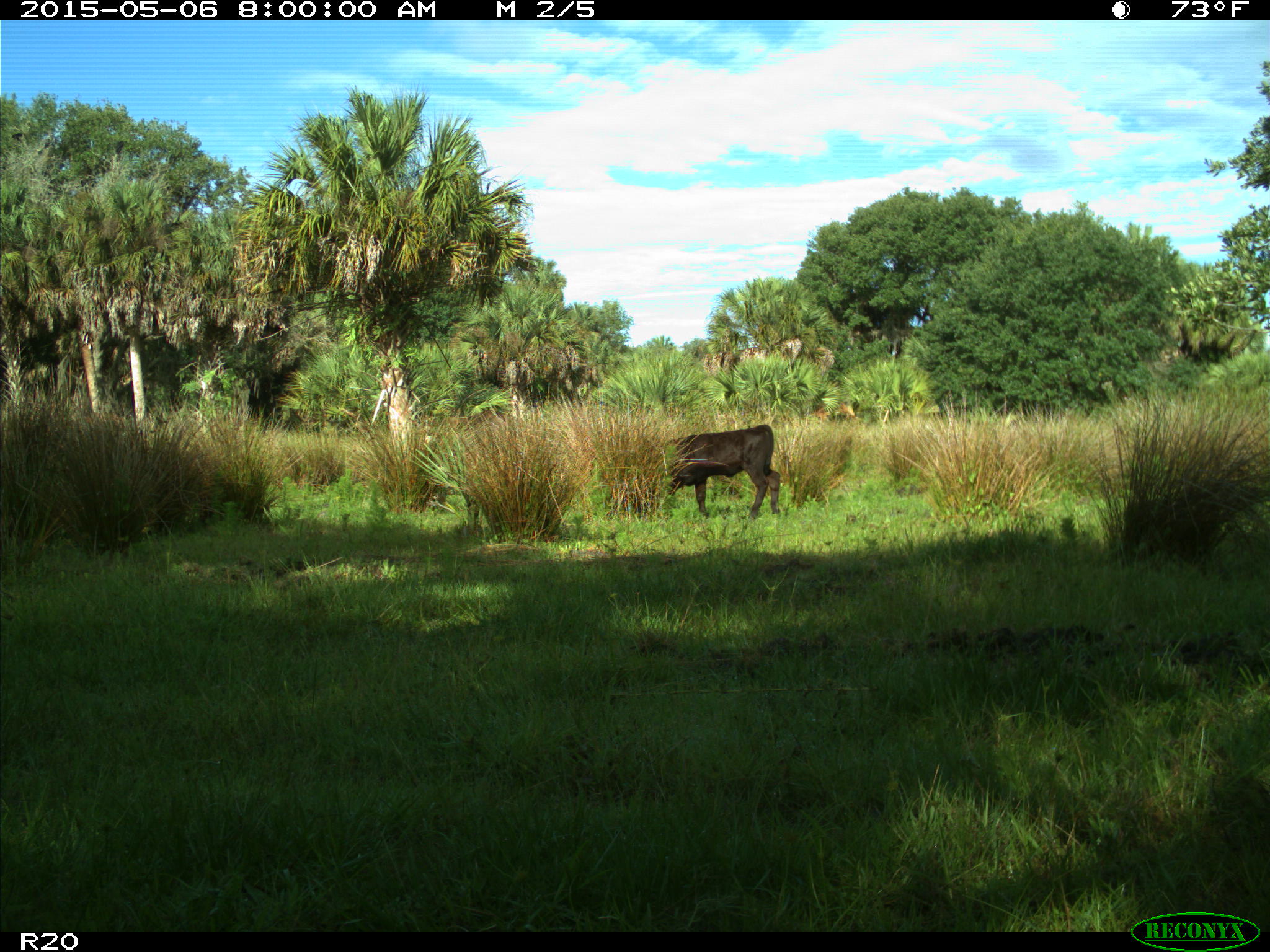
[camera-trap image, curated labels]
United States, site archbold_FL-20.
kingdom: Animalia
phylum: Chordata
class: Mammalia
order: Artiodactyla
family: Bovidae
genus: Bos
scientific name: Bos taurus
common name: domestic cow